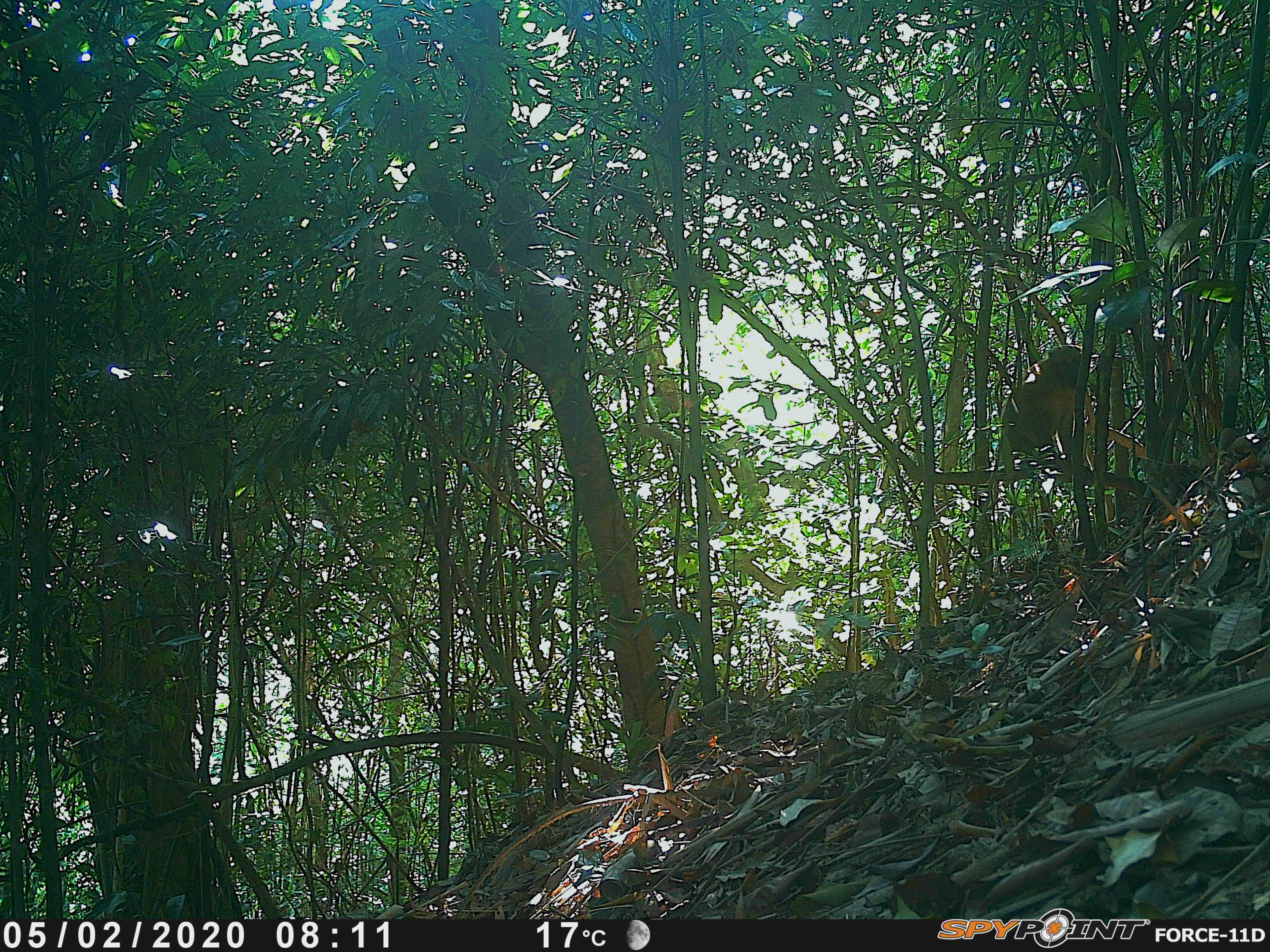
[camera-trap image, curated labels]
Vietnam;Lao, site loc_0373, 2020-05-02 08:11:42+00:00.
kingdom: Animalia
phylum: Chordata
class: Mammalia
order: Primates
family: Cercopithecidae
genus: Macaca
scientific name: Macaca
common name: macaques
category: assam or rhesus macaque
Assam or rhesus macaque (macaques) (Macaca). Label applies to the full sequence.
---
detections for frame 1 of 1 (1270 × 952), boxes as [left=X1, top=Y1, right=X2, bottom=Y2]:
assam or rhesus macaque: [left=997, top=341, right=1088, bottom=481]